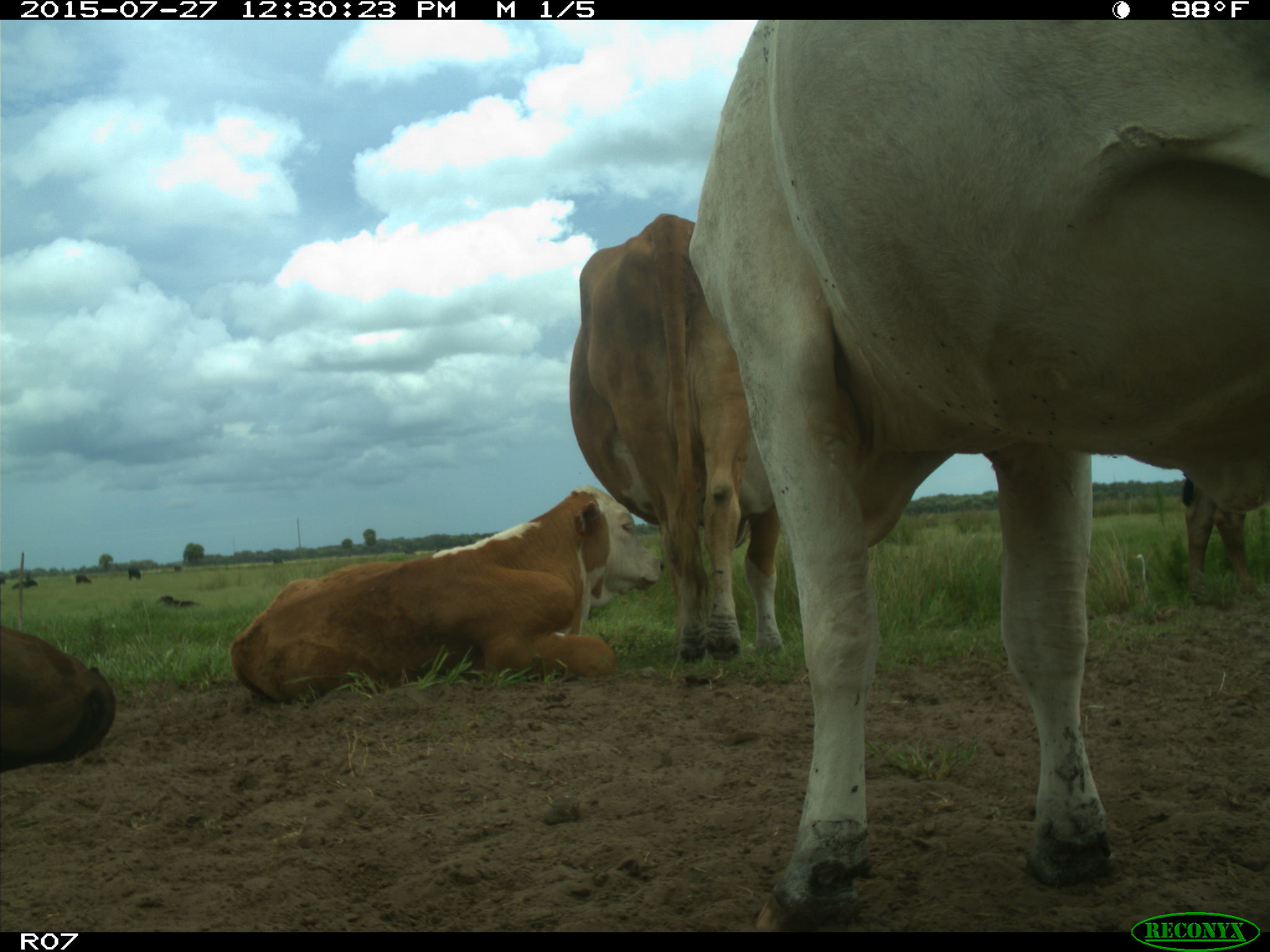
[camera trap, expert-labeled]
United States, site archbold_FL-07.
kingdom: Animalia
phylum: Chordata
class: Mammalia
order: Artiodactyla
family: Bovidae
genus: Bos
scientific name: Bos taurus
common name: domestic cow